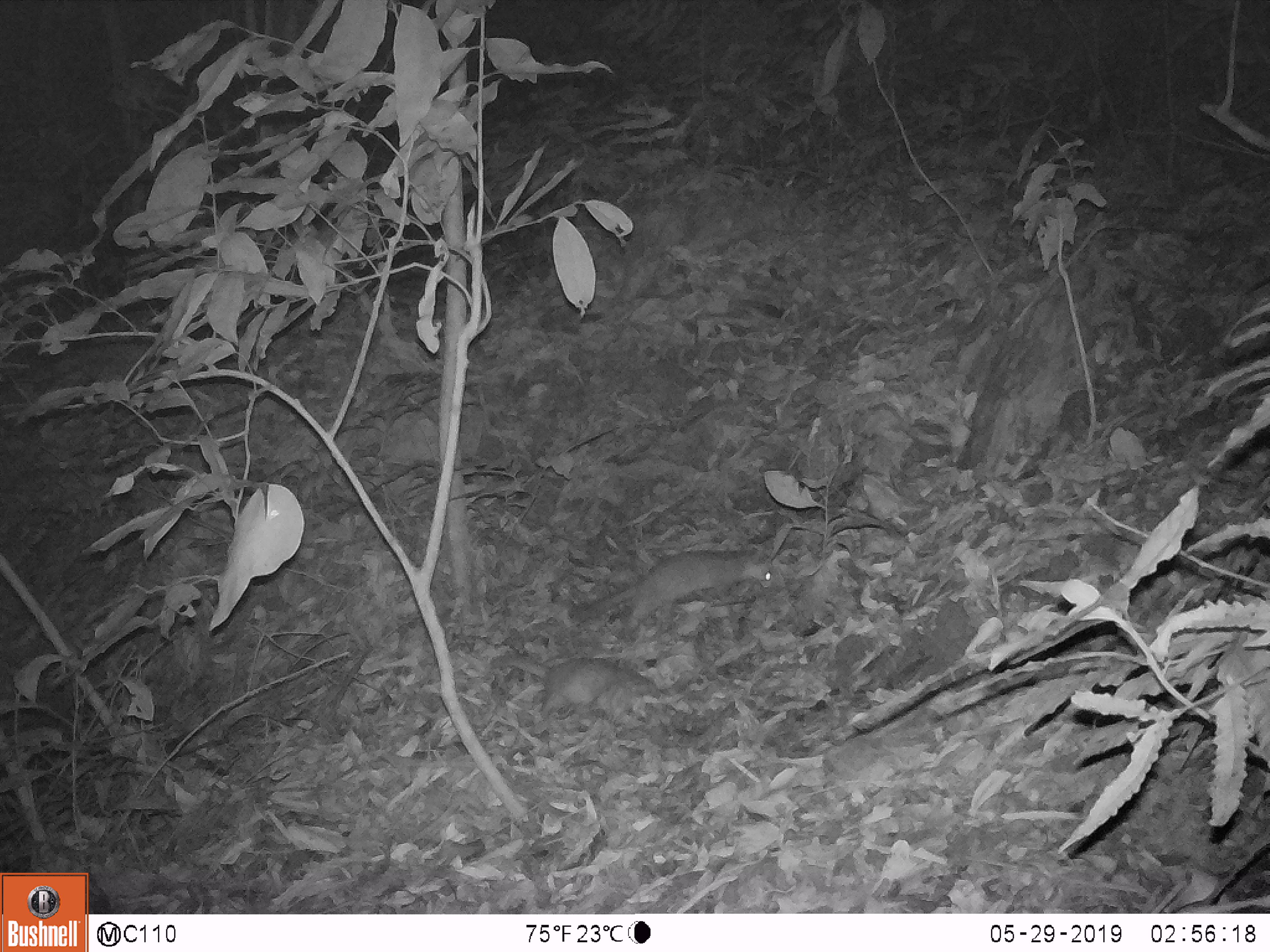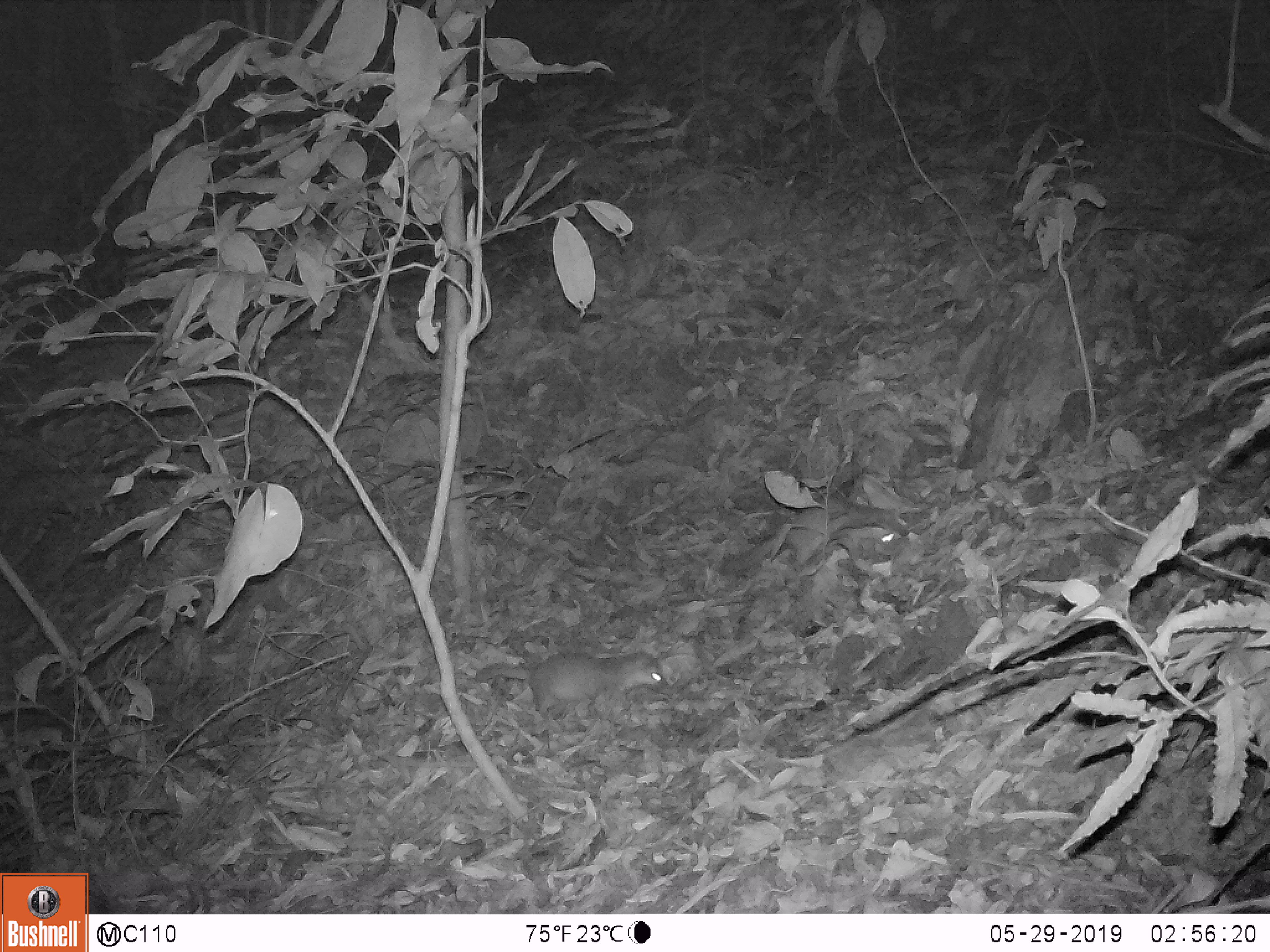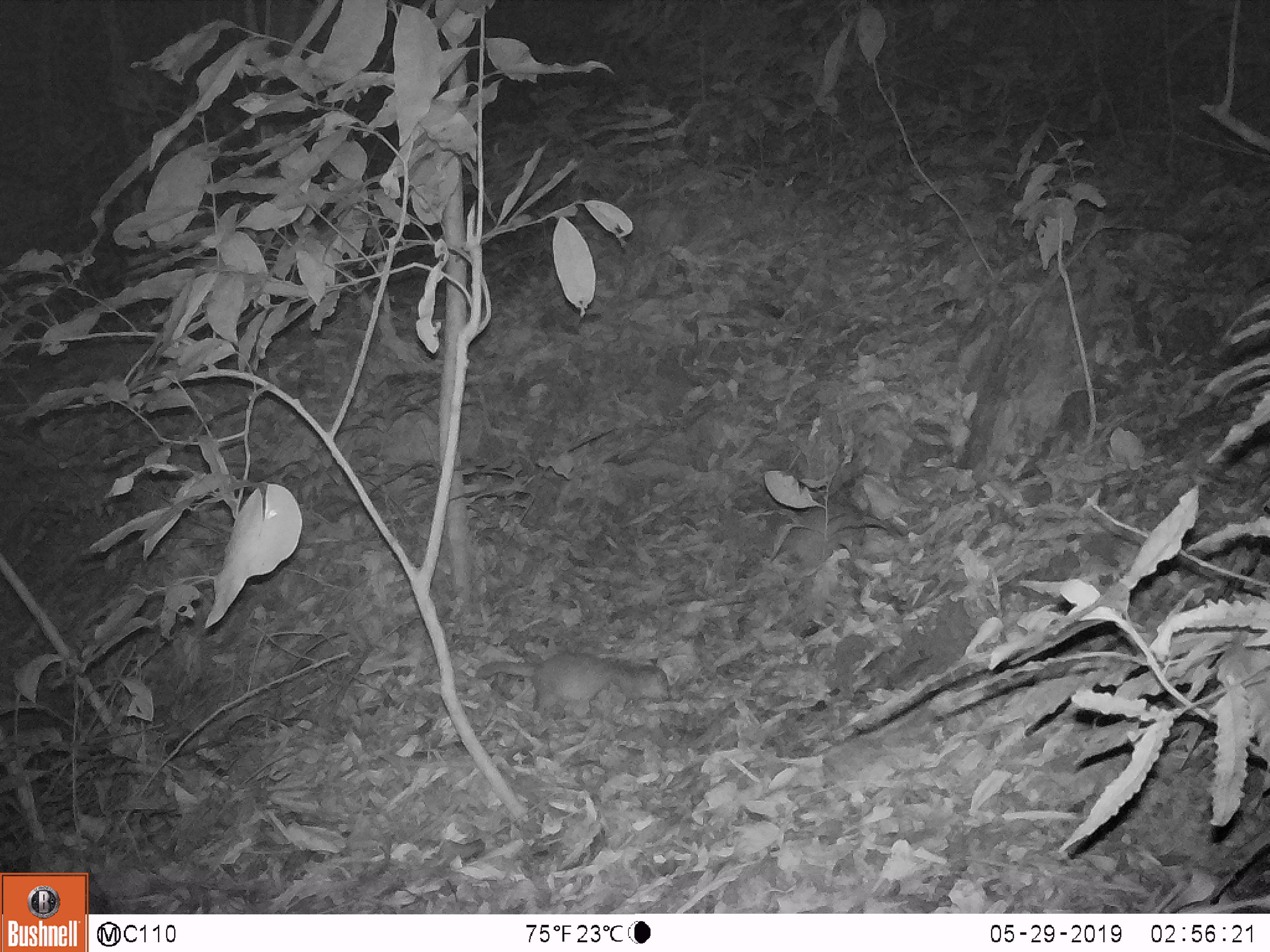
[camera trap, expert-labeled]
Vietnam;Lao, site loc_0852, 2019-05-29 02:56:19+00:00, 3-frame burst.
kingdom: Animalia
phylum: Chordata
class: Mammalia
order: Carnivora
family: Mustelidae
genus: Melogale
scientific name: Melogale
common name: ferret badger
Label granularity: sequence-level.